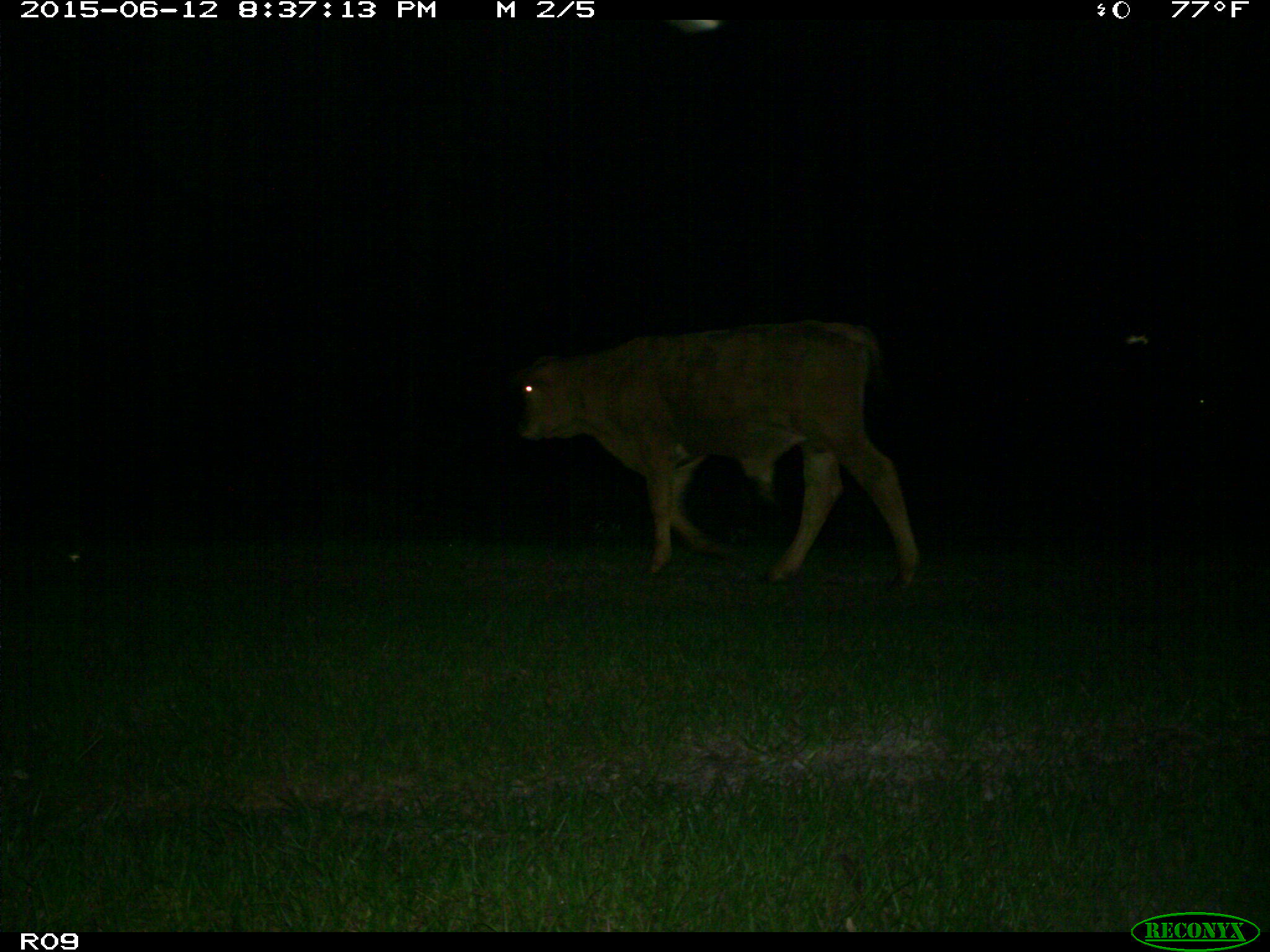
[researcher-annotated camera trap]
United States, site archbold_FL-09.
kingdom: Animalia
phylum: Chordata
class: Mammalia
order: Artiodactyla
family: Bovidae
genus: Bos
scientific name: Bos taurus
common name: domestic cow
Bos taurus (domestic cow).